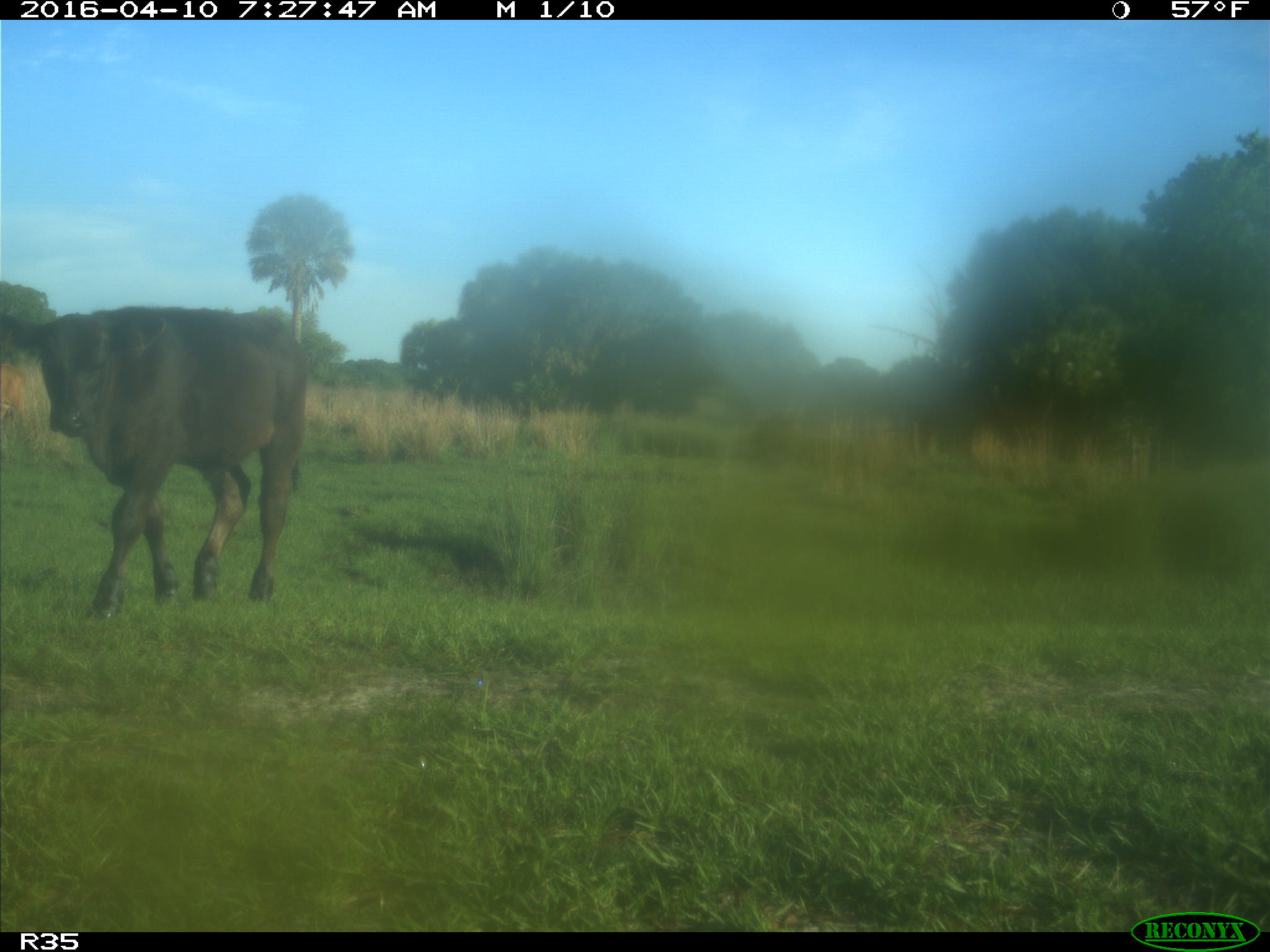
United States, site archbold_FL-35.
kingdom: Animalia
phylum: Chordata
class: Mammalia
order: Artiodactyla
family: Bovidae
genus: Bos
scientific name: Bos taurus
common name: domestic cow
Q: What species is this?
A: Bos taurus (domestic cow).